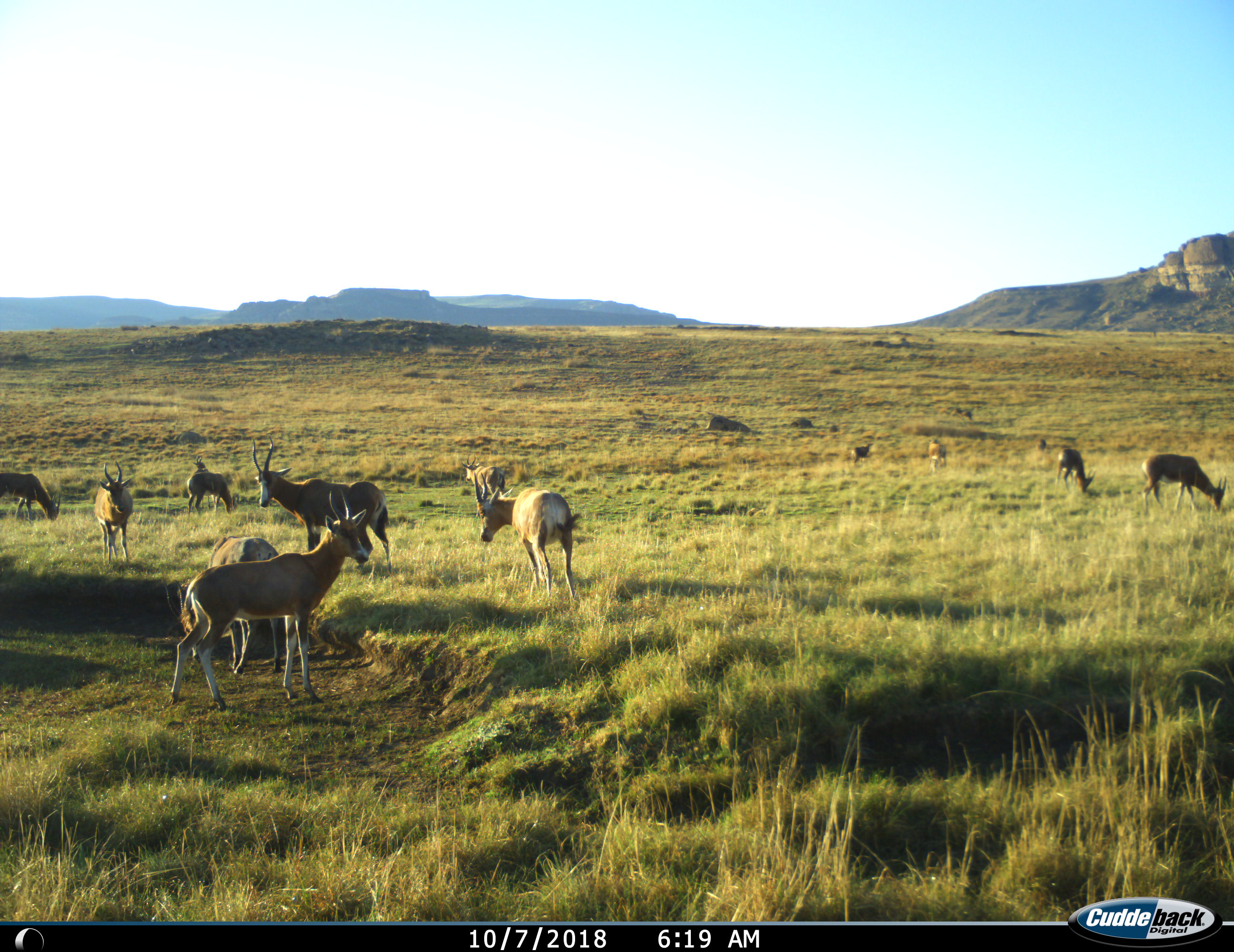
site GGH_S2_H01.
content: unidentified animal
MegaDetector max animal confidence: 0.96